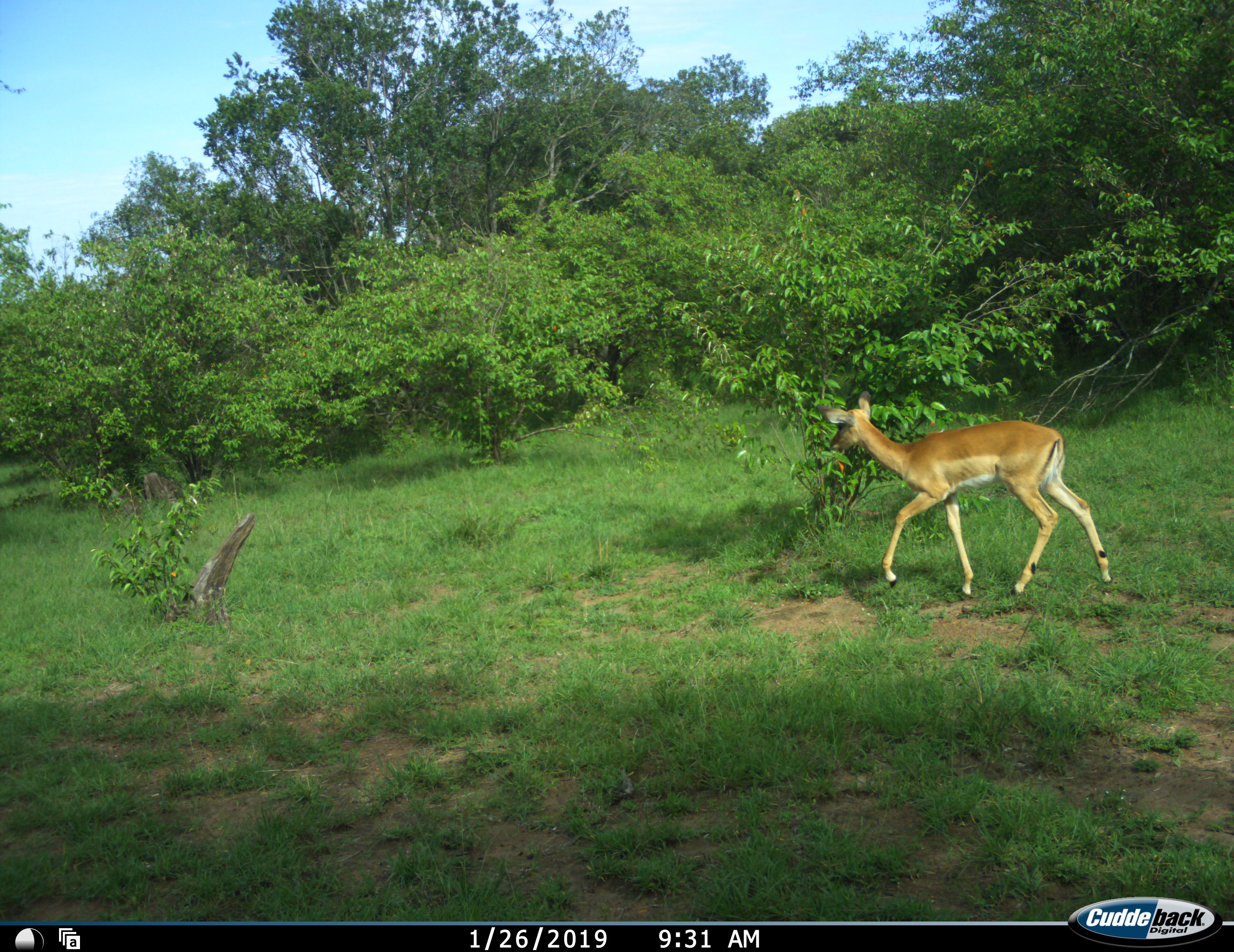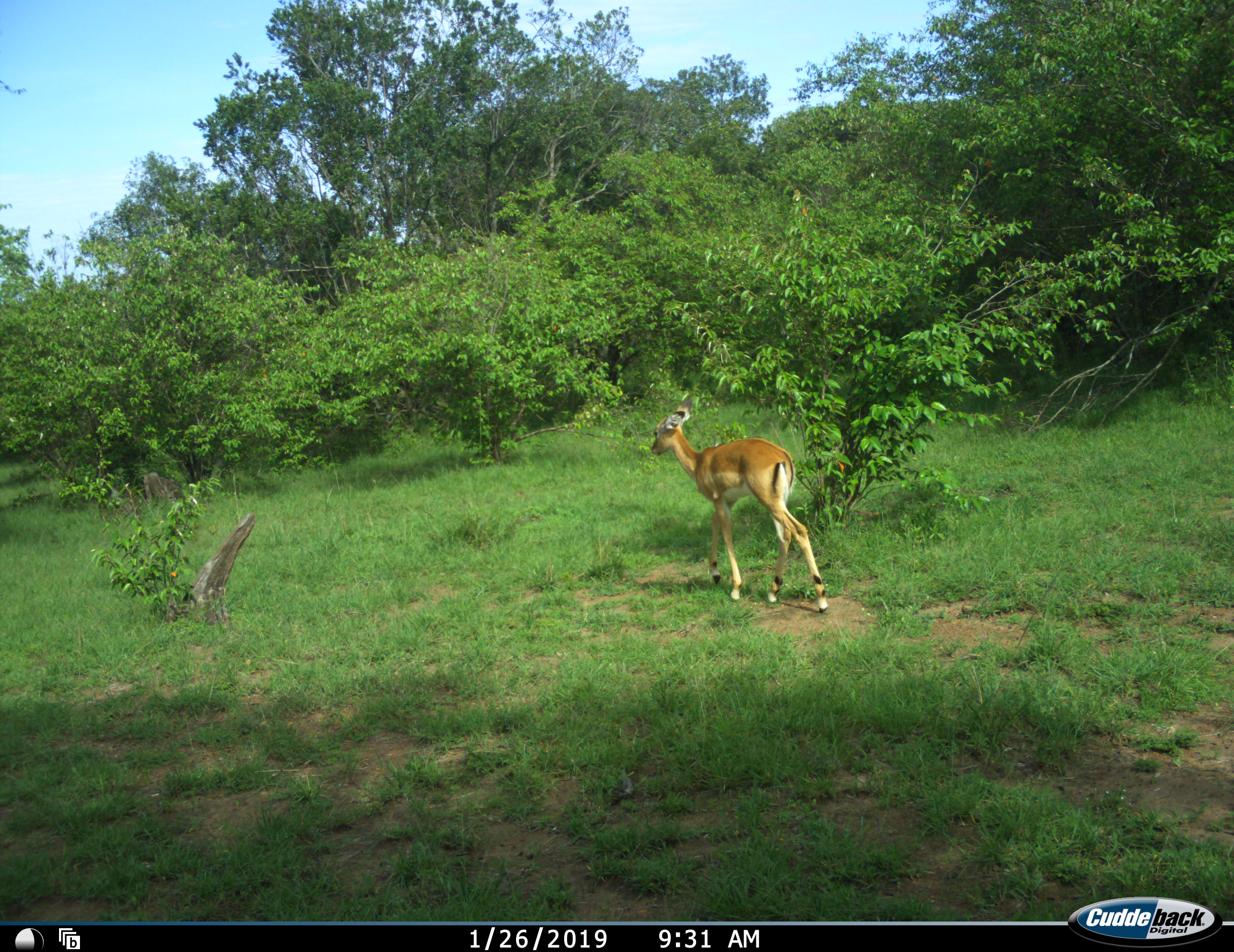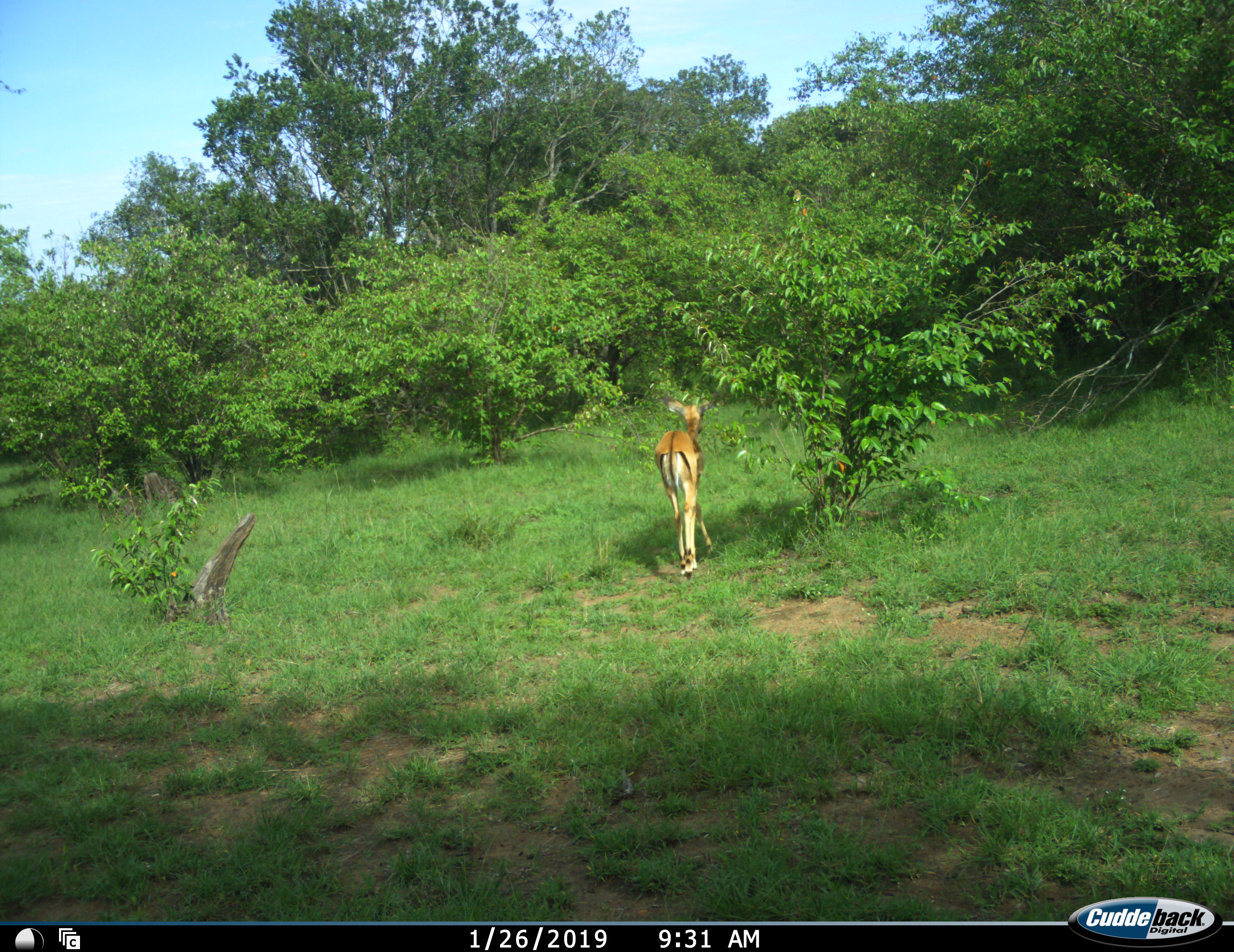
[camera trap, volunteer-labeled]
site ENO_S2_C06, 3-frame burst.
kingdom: Animalia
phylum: Chordata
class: Mammalia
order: Artiodactyla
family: Bovidae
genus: Aepyceros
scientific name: Aepyceros melampus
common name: impala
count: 1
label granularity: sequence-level